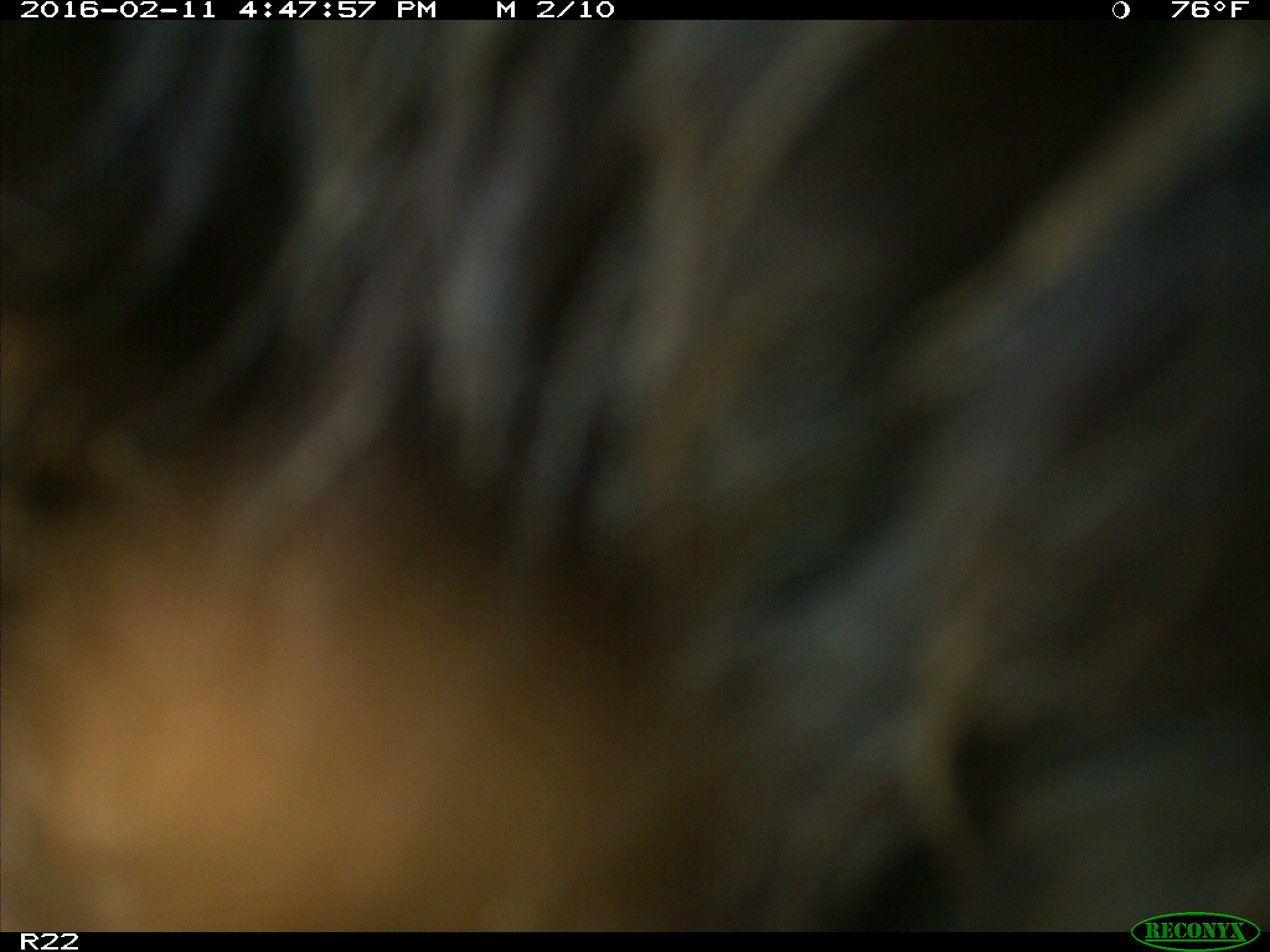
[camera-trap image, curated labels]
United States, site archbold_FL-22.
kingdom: Animalia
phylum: Chordata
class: Mammalia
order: Artiodactyla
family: Bovidae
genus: Bos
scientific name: Bos taurus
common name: domestic cow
Bos taurus (domestic cow).